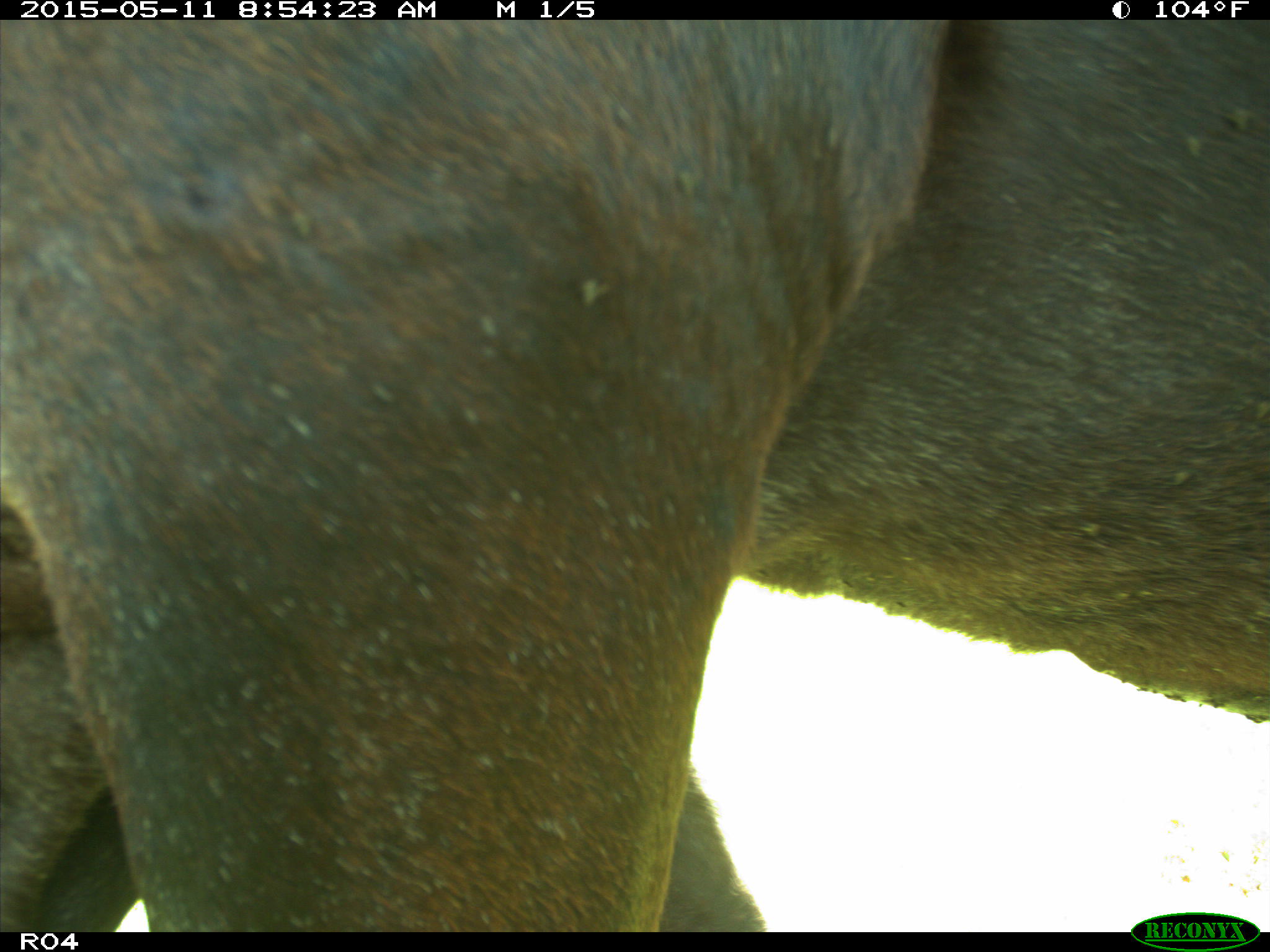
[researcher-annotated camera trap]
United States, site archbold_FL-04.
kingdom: Animalia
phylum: Chordata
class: Mammalia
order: Artiodactyla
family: Bovidae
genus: Bos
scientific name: Bos taurus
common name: domestic cow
Bos taurus (domestic cow).